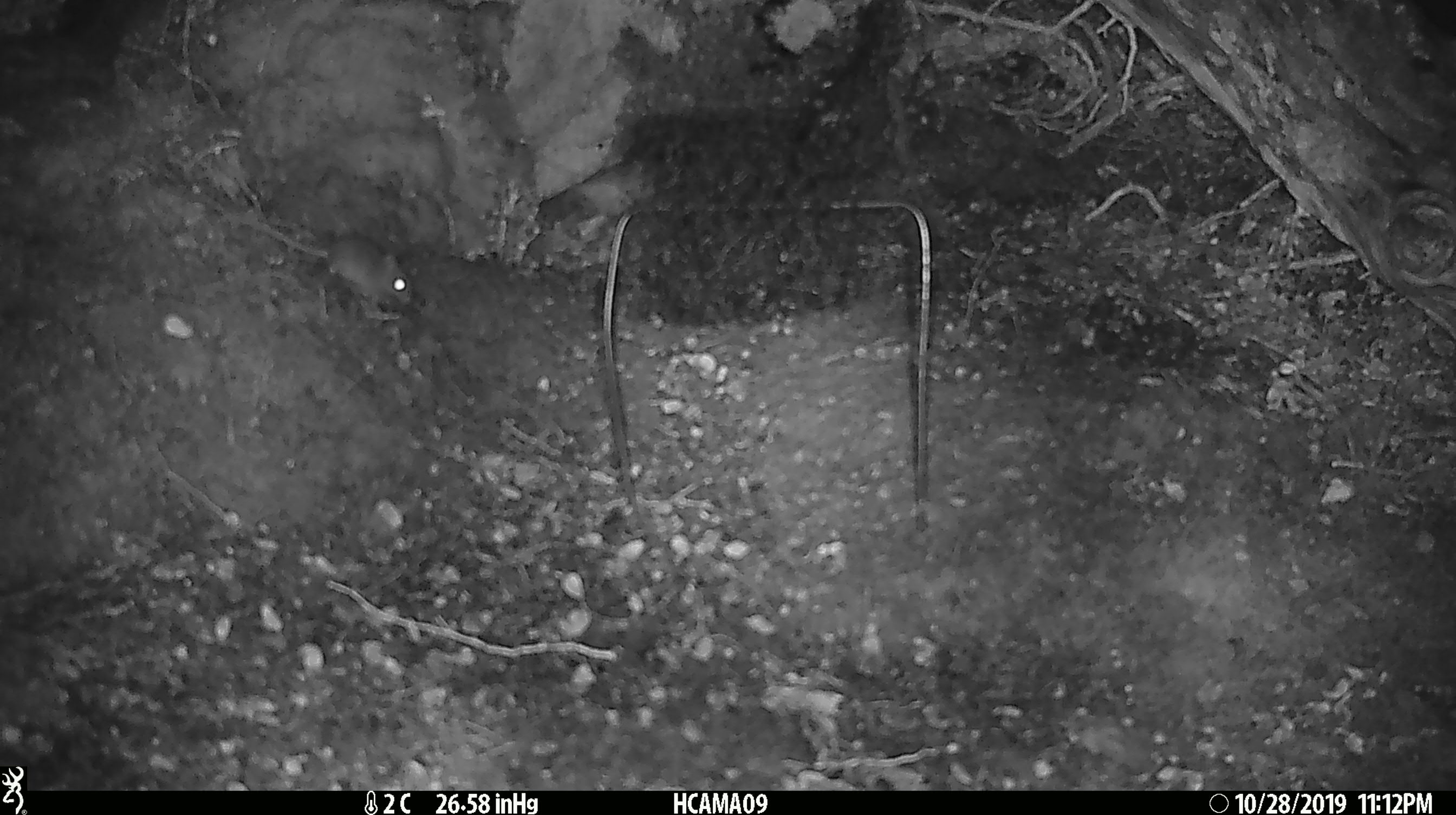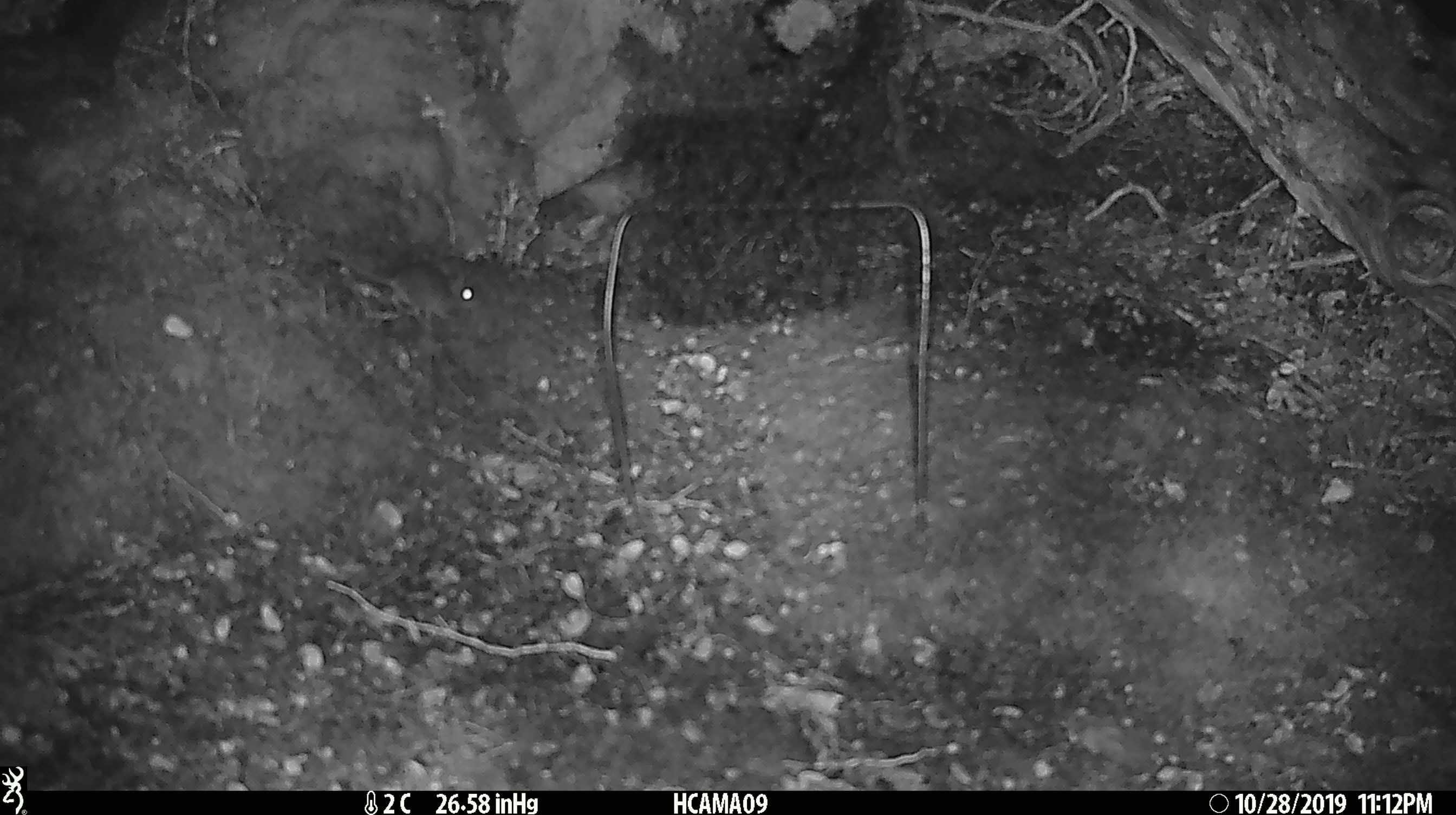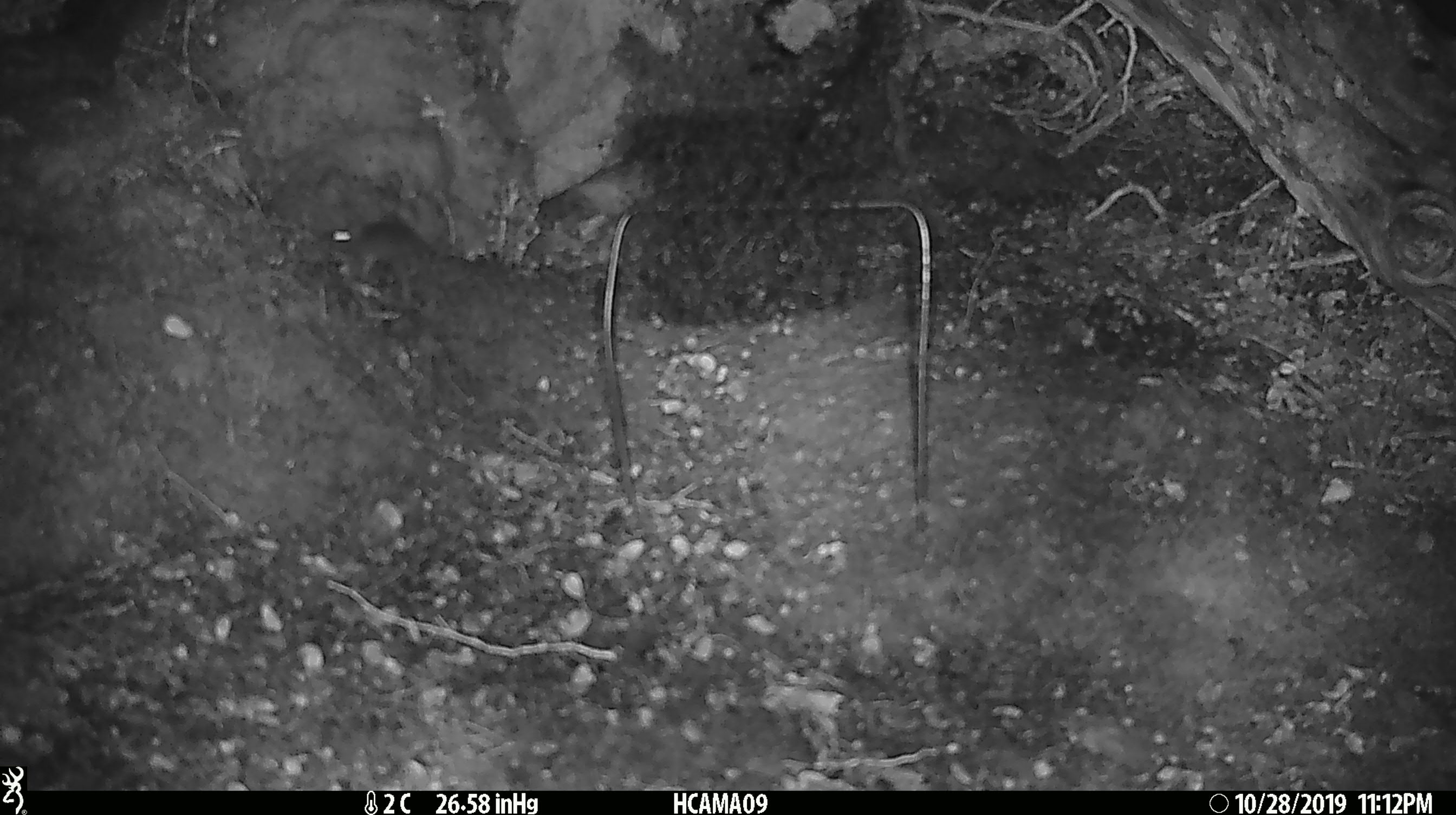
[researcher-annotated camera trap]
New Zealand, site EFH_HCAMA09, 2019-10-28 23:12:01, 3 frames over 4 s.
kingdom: Animalia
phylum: Chordata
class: Mammalia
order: Rodentia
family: Muridae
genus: Mus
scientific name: Mus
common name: mouse